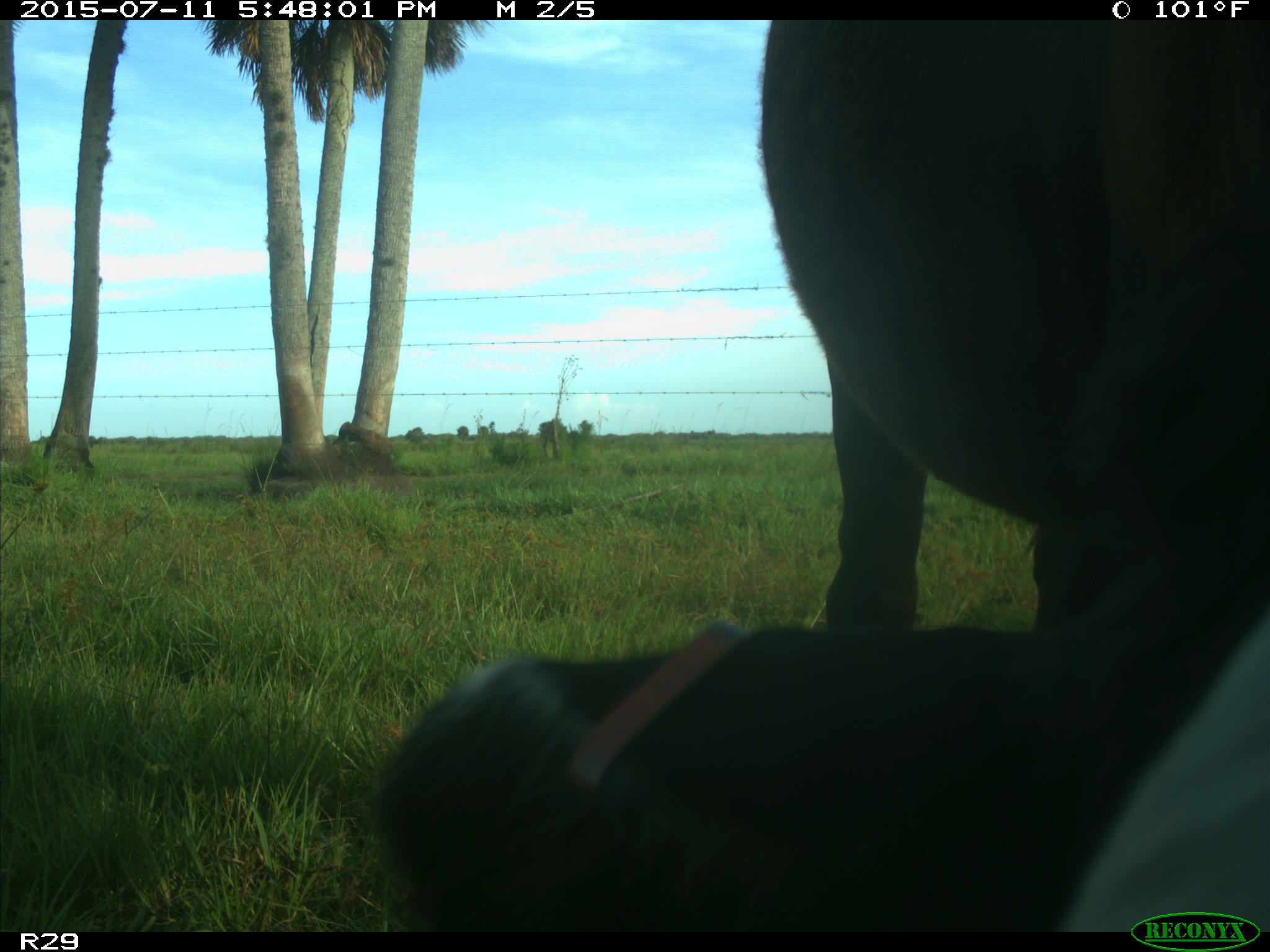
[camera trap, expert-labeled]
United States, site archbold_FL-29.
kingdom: Animalia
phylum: Chordata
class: Mammalia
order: Artiodactyla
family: Bovidae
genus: Bos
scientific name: Bos taurus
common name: domestic cow